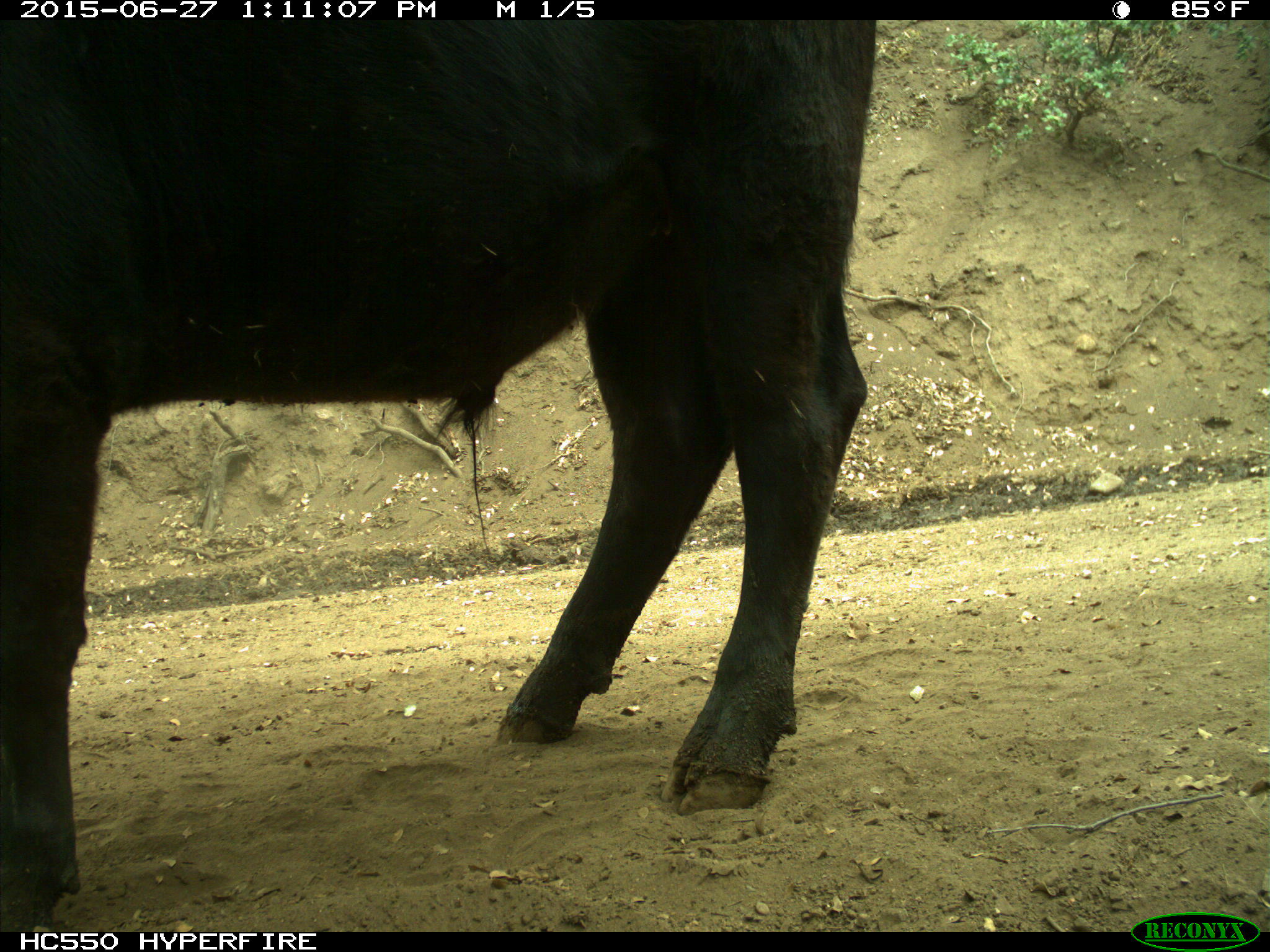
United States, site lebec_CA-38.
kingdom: Animalia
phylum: Chordata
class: Mammalia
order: Artiodactyla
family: Bovidae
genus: Bos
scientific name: Bos taurus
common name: domestic cow